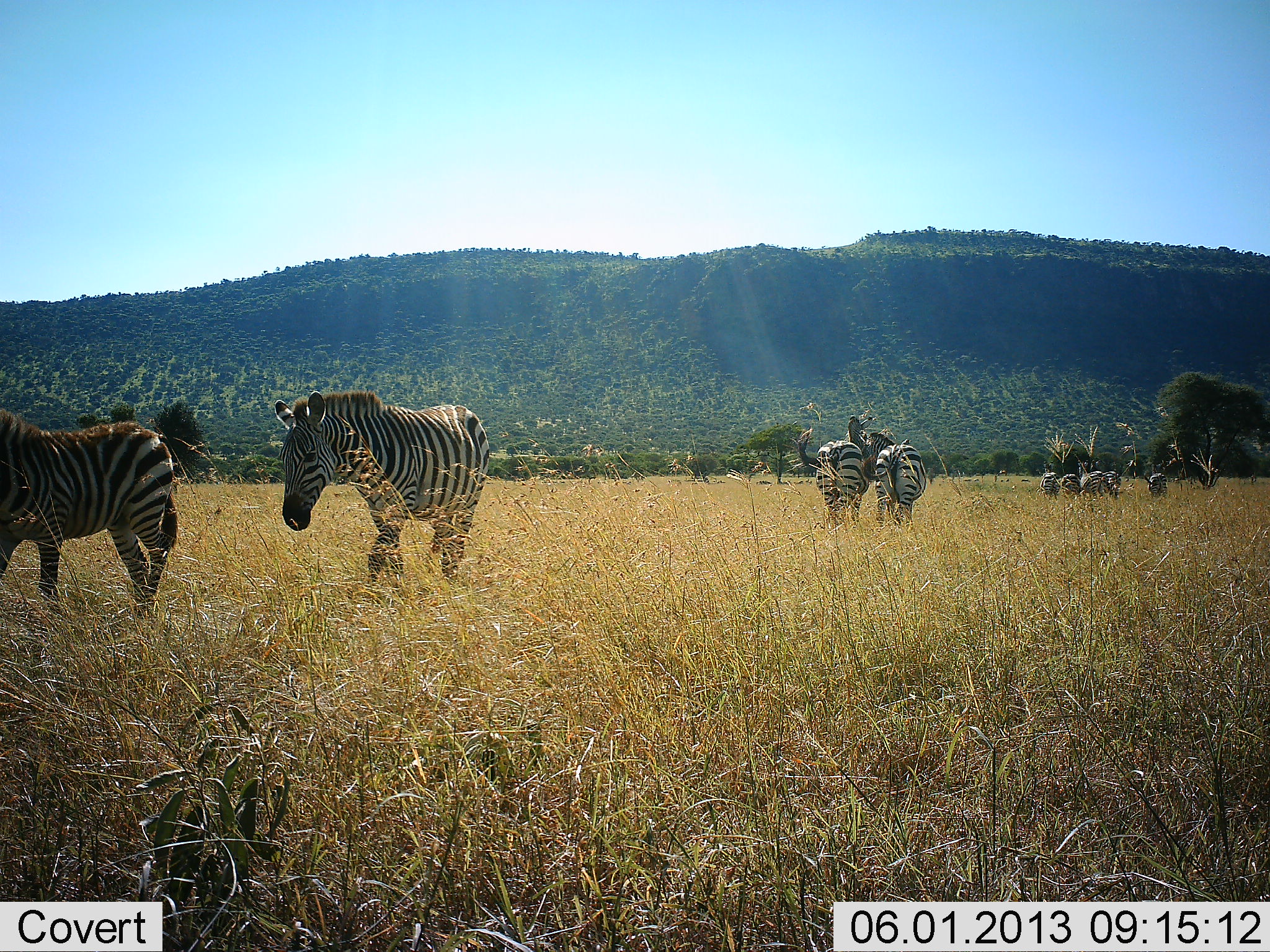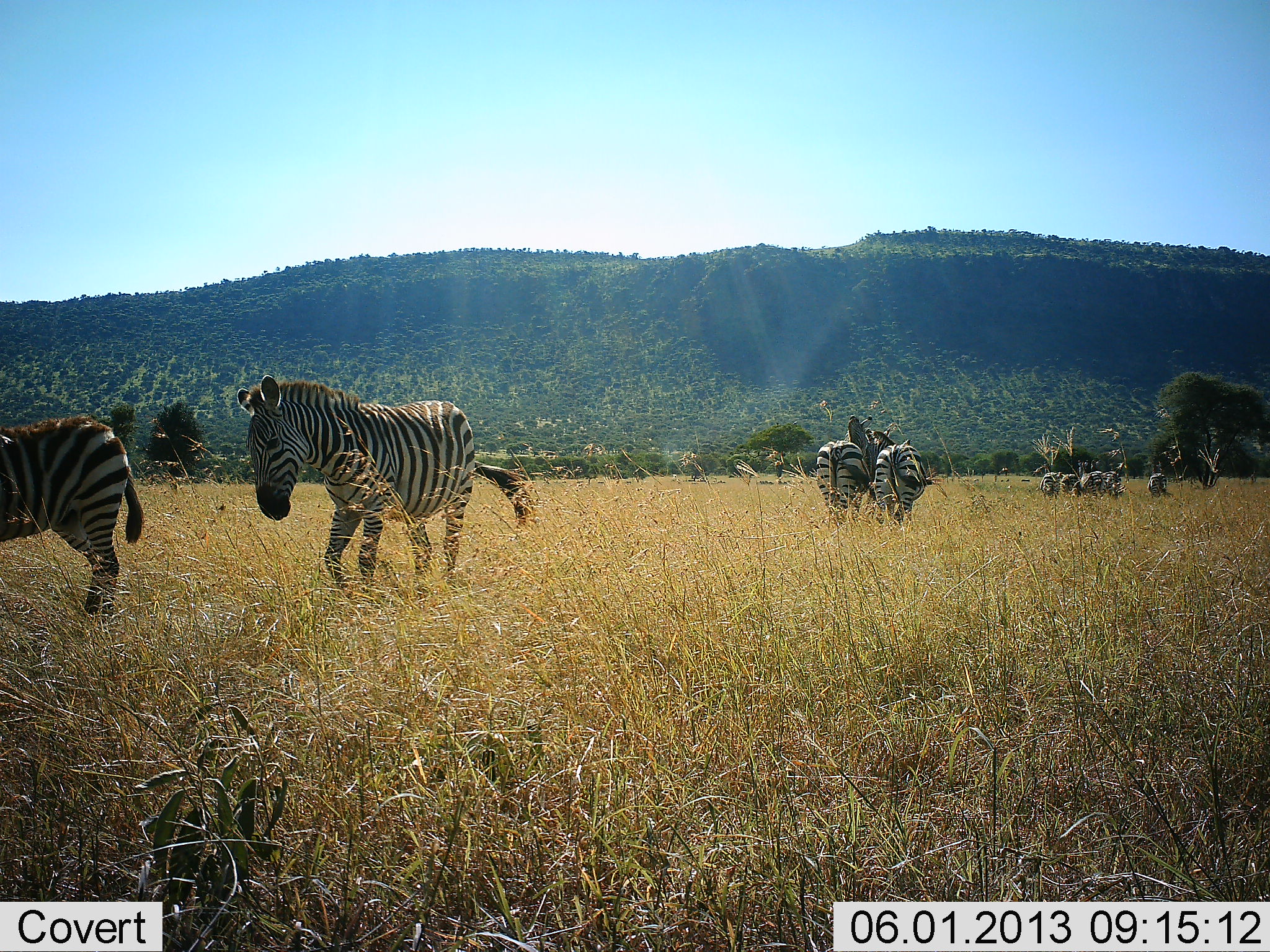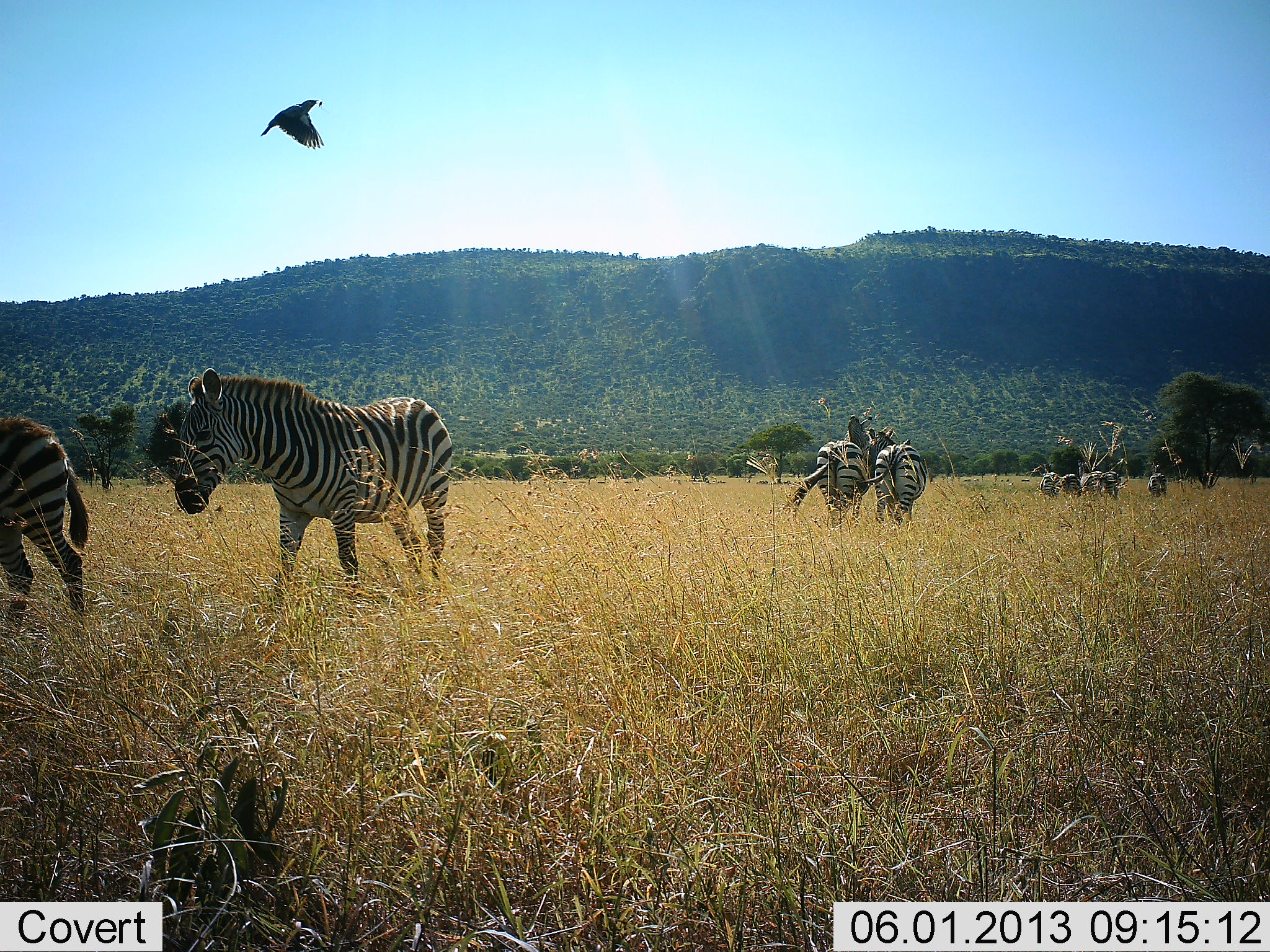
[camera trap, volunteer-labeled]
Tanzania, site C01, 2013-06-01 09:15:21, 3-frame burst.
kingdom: Animalia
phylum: Chordata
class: Mammalia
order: Perissodactyla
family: Equidae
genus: Equus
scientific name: Equus quagga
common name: plains zebra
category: zebra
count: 9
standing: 77%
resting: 0%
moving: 91%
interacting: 32%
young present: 0%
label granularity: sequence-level